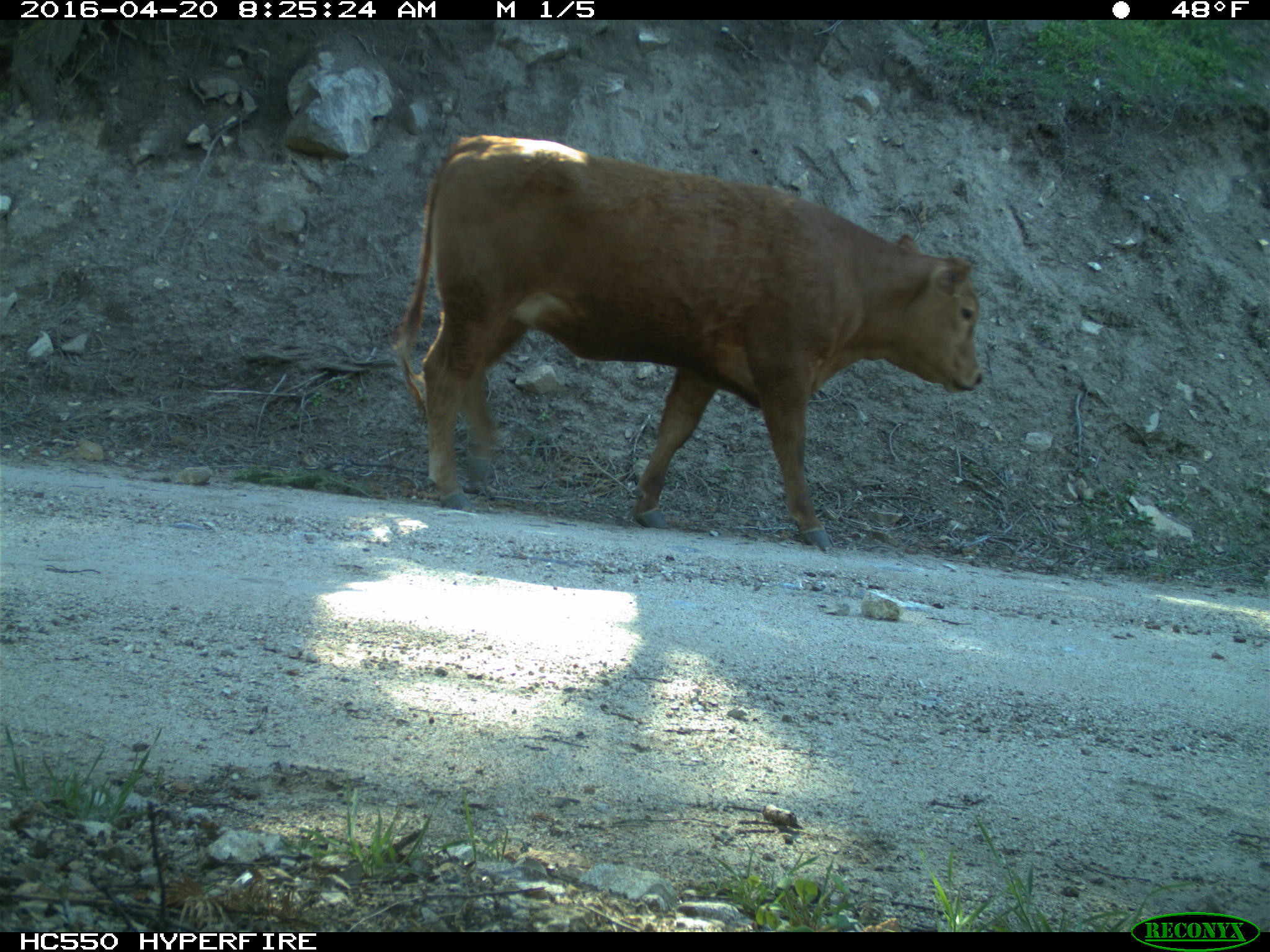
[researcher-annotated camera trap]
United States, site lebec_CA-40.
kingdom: Animalia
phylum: Chordata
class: Mammalia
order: Artiodactyla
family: Bovidae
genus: Bos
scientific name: Bos taurus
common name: domestic cow